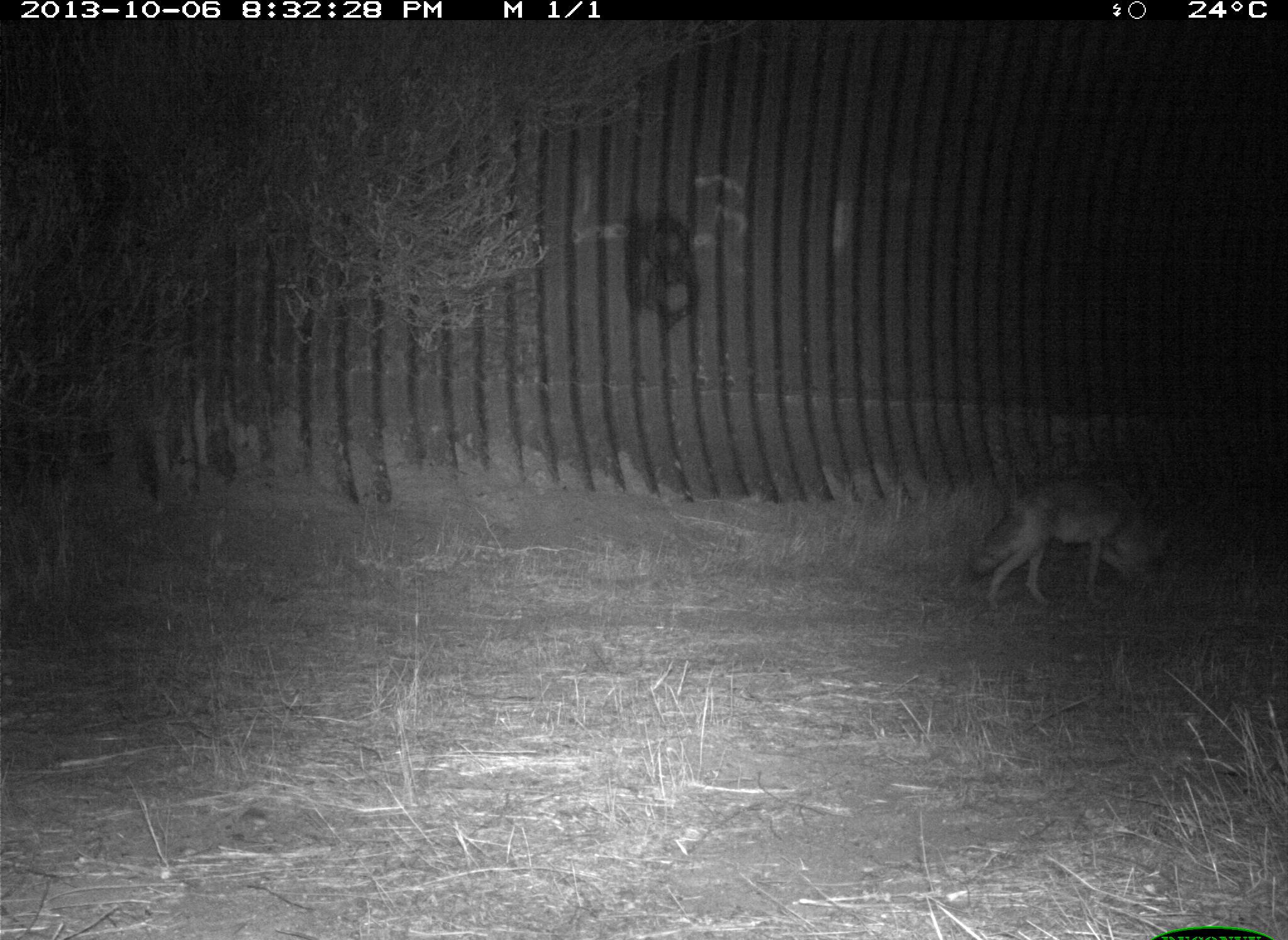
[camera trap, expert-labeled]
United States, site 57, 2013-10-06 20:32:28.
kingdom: Animalia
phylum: Chordata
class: Mammalia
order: Carnivora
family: Canidae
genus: Canis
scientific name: Canis latrans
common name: coyote